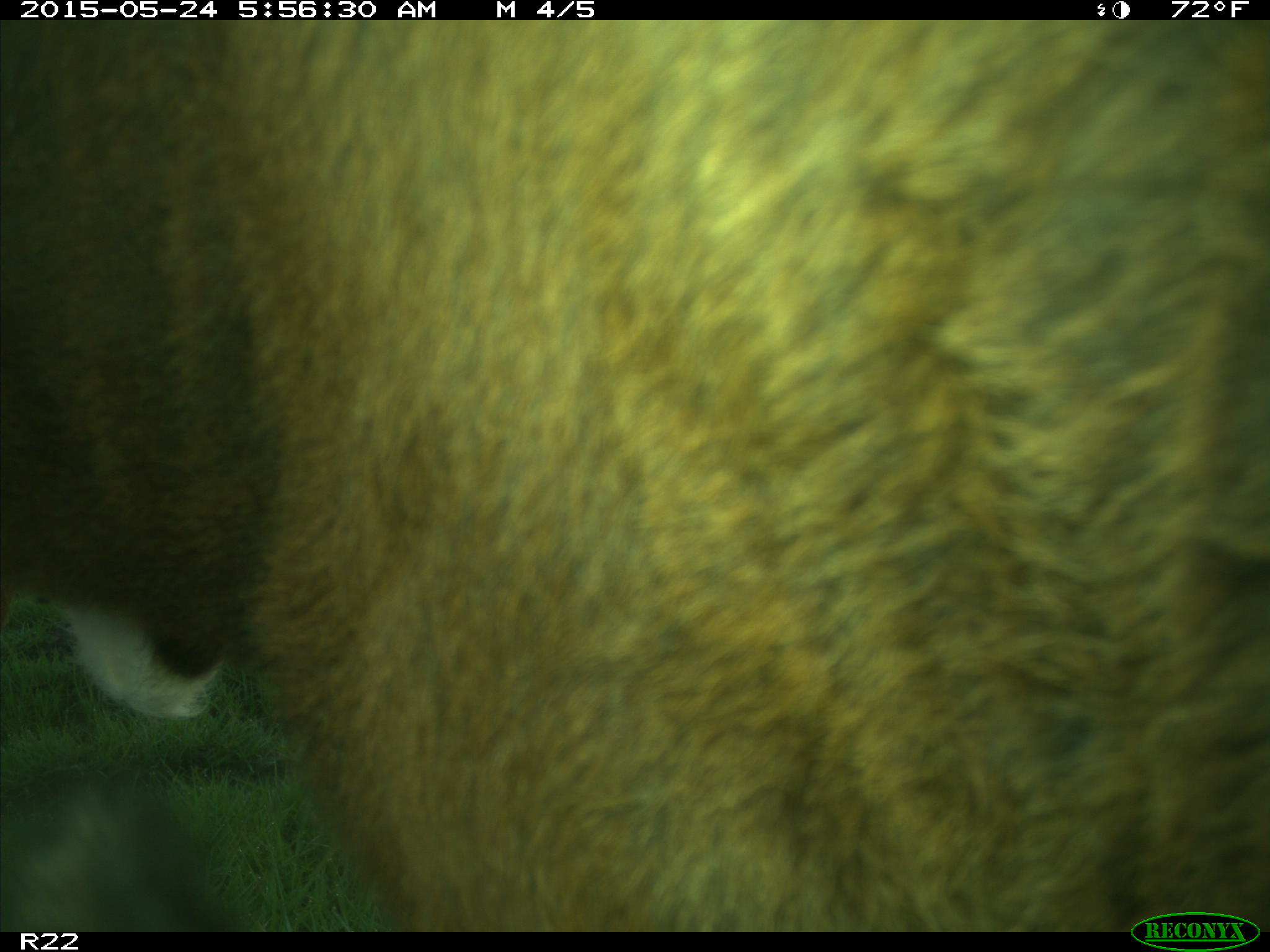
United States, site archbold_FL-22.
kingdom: Animalia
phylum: Chordata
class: Mammalia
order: Artiodactyla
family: Bovidae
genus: Bos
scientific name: Bos taurus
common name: domestic cow